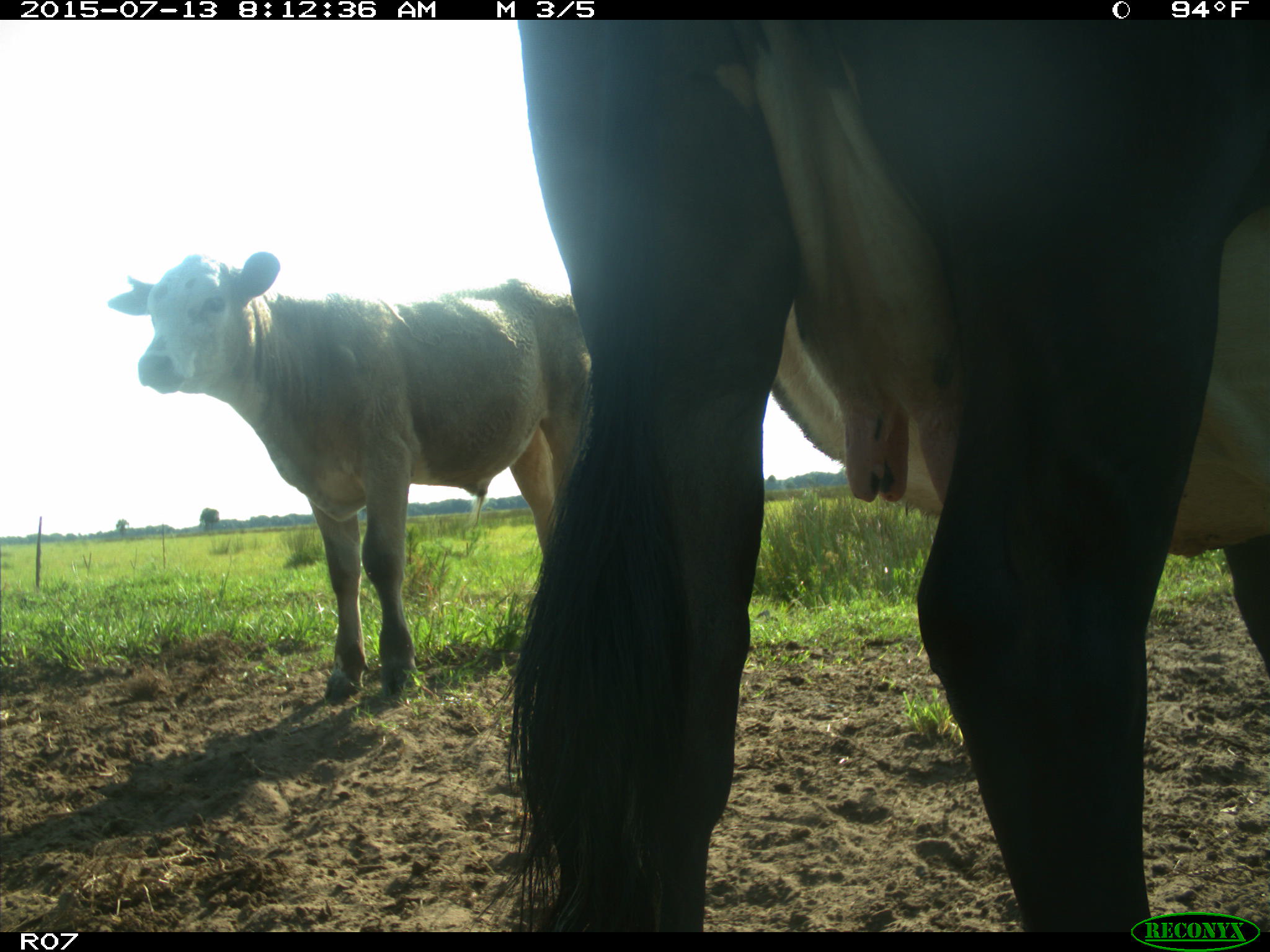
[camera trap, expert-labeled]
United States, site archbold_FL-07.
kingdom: Animalia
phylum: Chordata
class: Mammalia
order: Artiodactyla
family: Bovidae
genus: Bos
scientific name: Bos taurus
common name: domestic cow